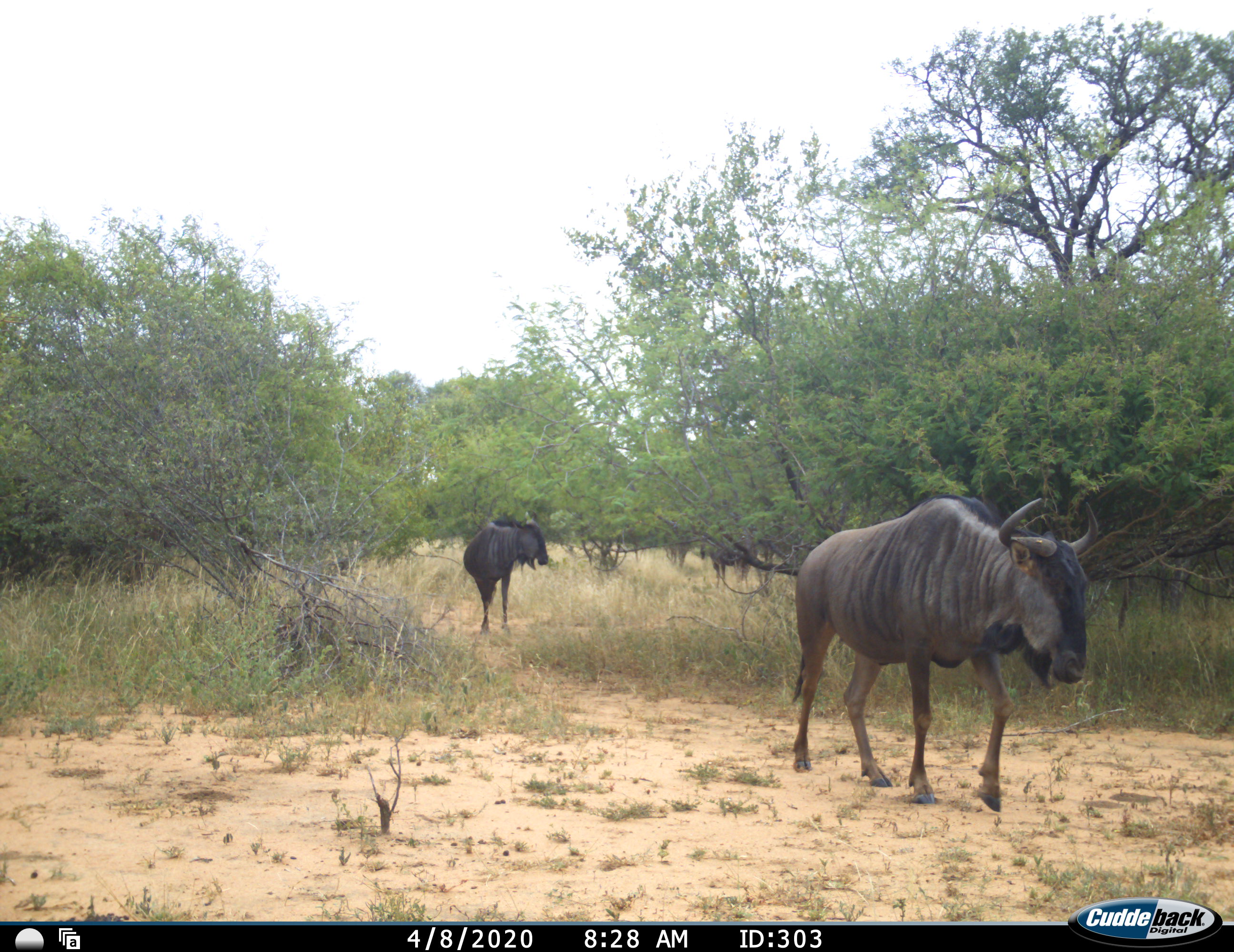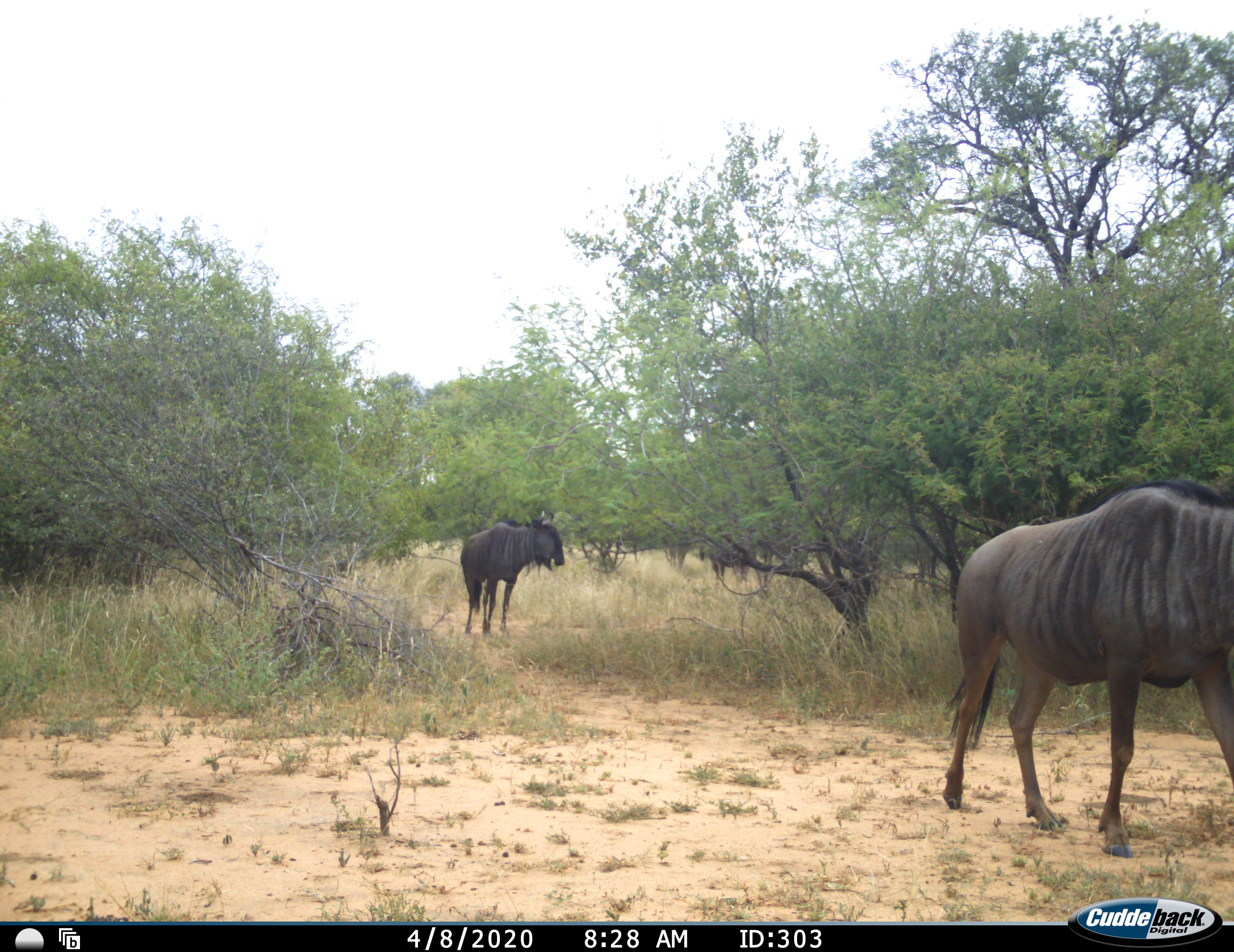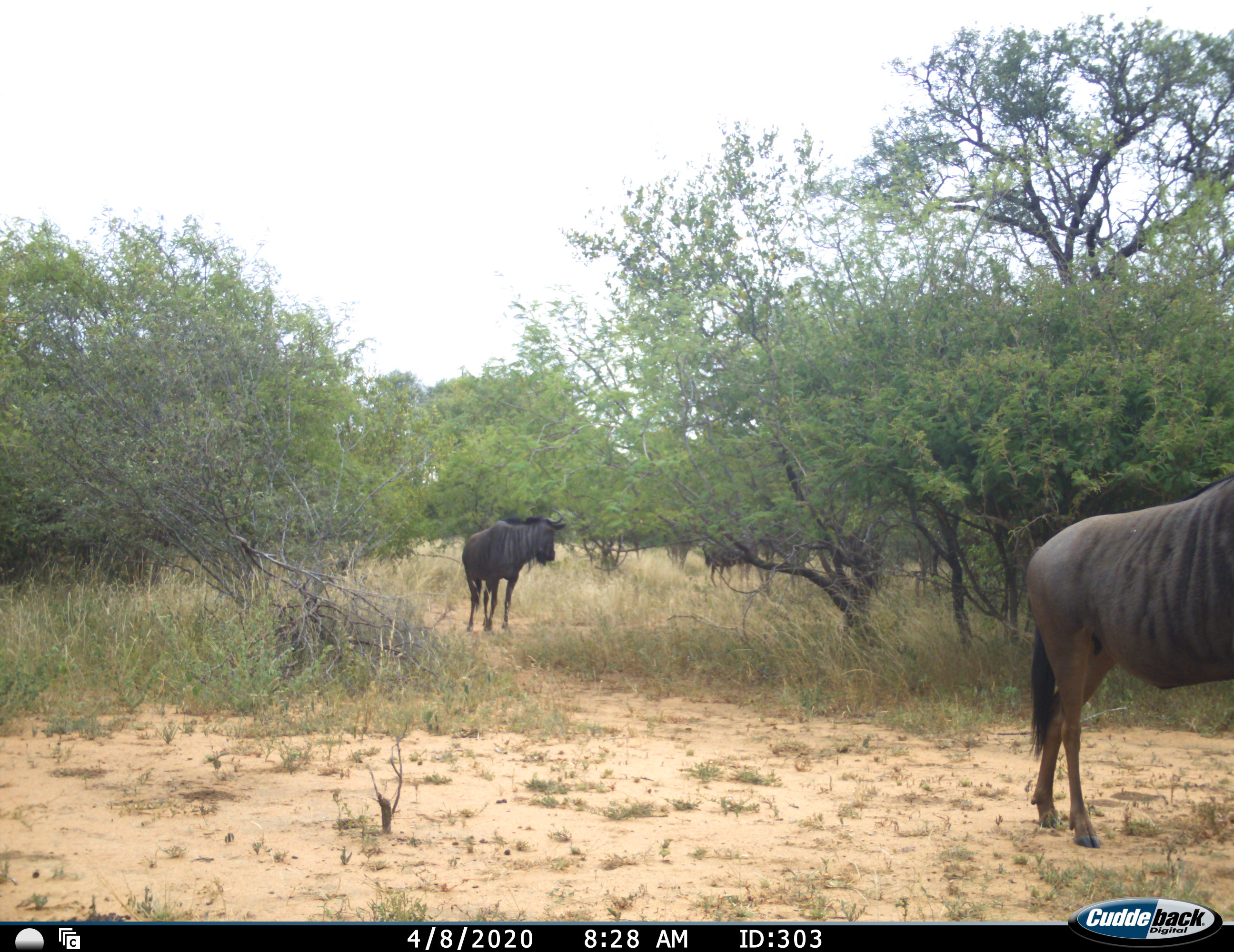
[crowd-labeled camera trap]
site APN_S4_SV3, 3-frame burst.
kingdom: Animalia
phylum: Chordata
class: Mammalia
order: Artiodactyla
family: Bovidae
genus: Connochaetes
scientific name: Connochaetes taurinus taurinus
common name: blue wildebeest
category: wildebeestblue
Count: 3.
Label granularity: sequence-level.